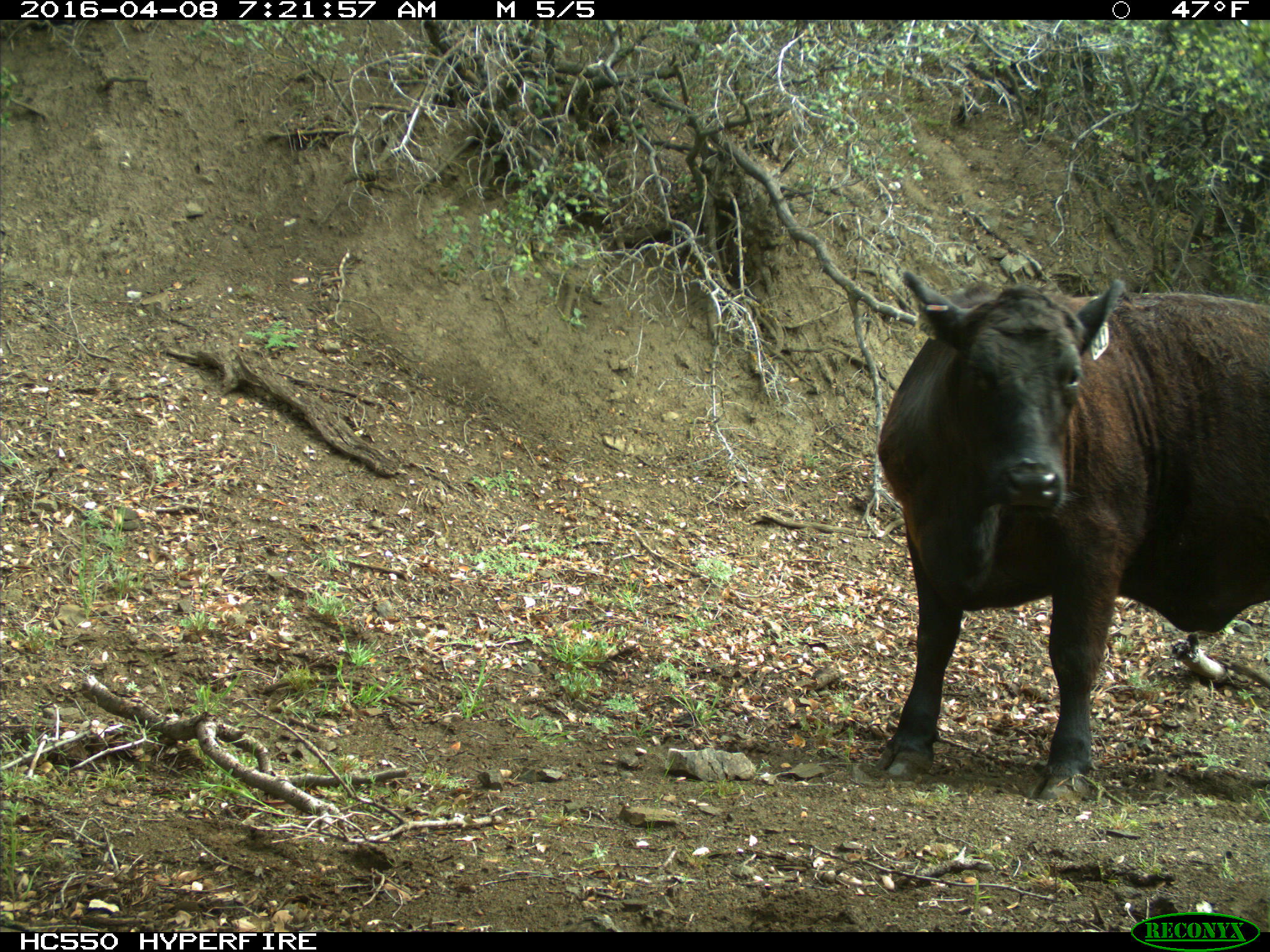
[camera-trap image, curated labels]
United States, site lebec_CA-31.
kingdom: Animalia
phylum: Chordata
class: Mammalia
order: Artiodactyla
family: Bovidae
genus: Bos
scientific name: Bos taurus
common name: domestic cow